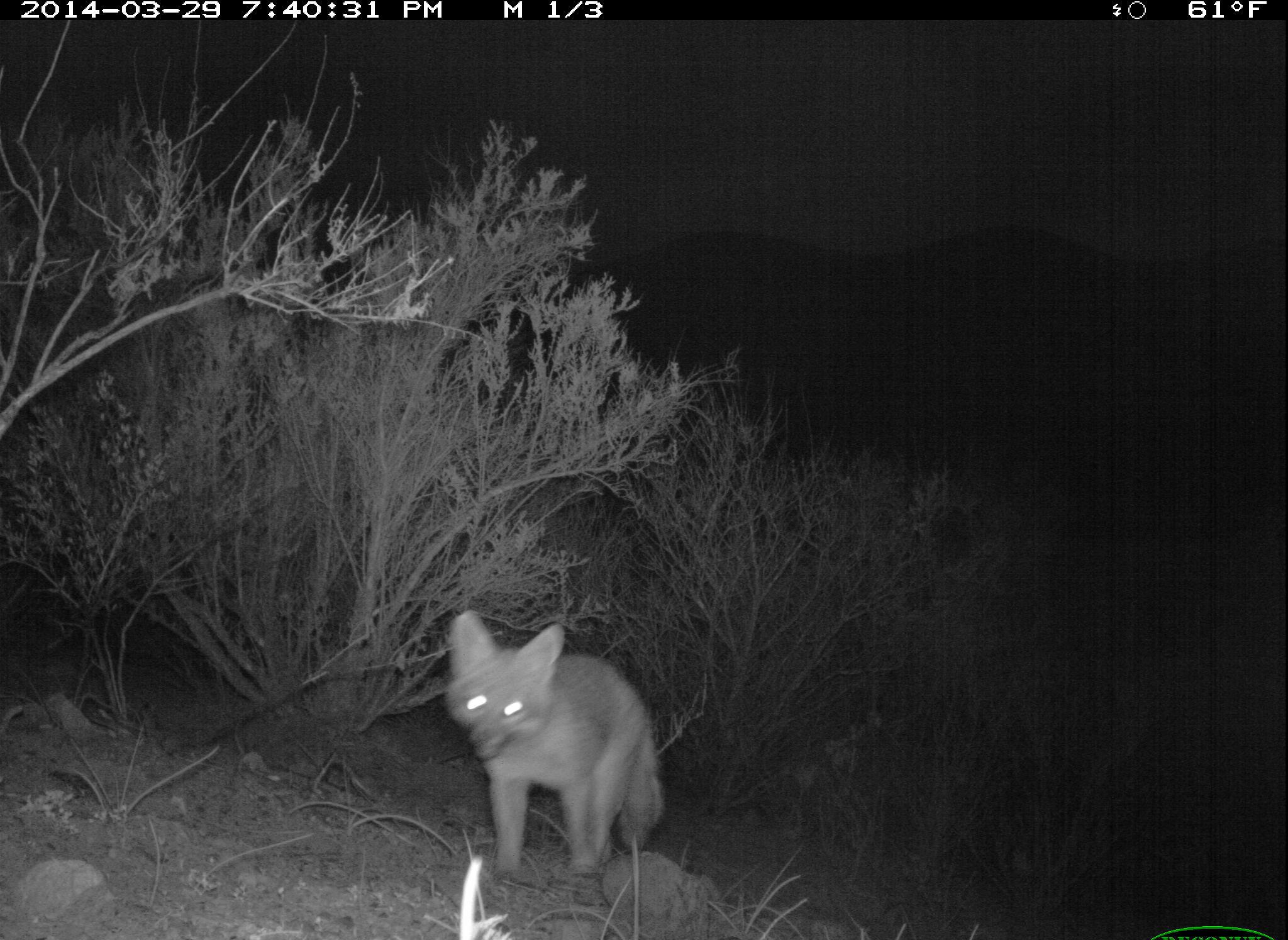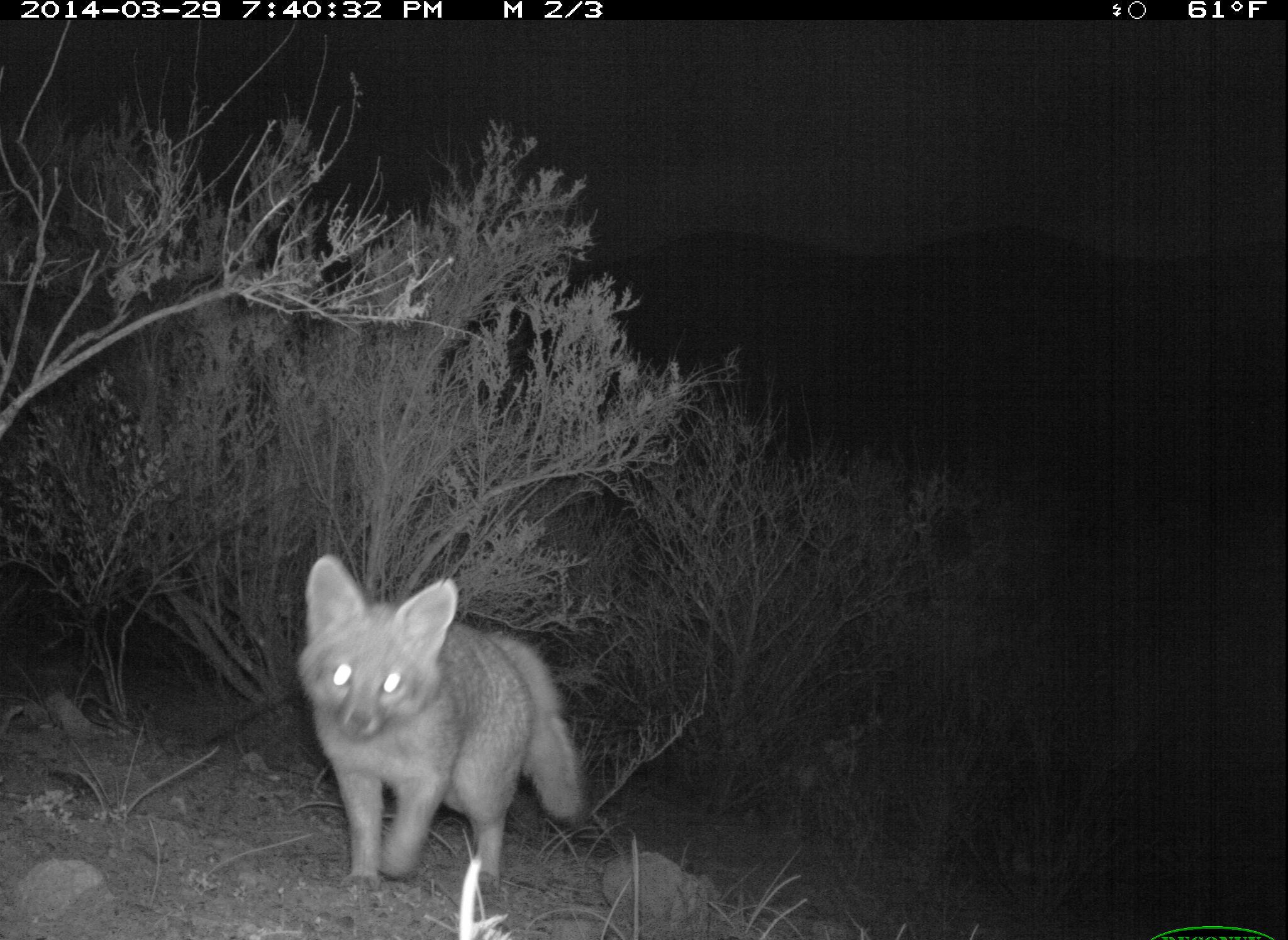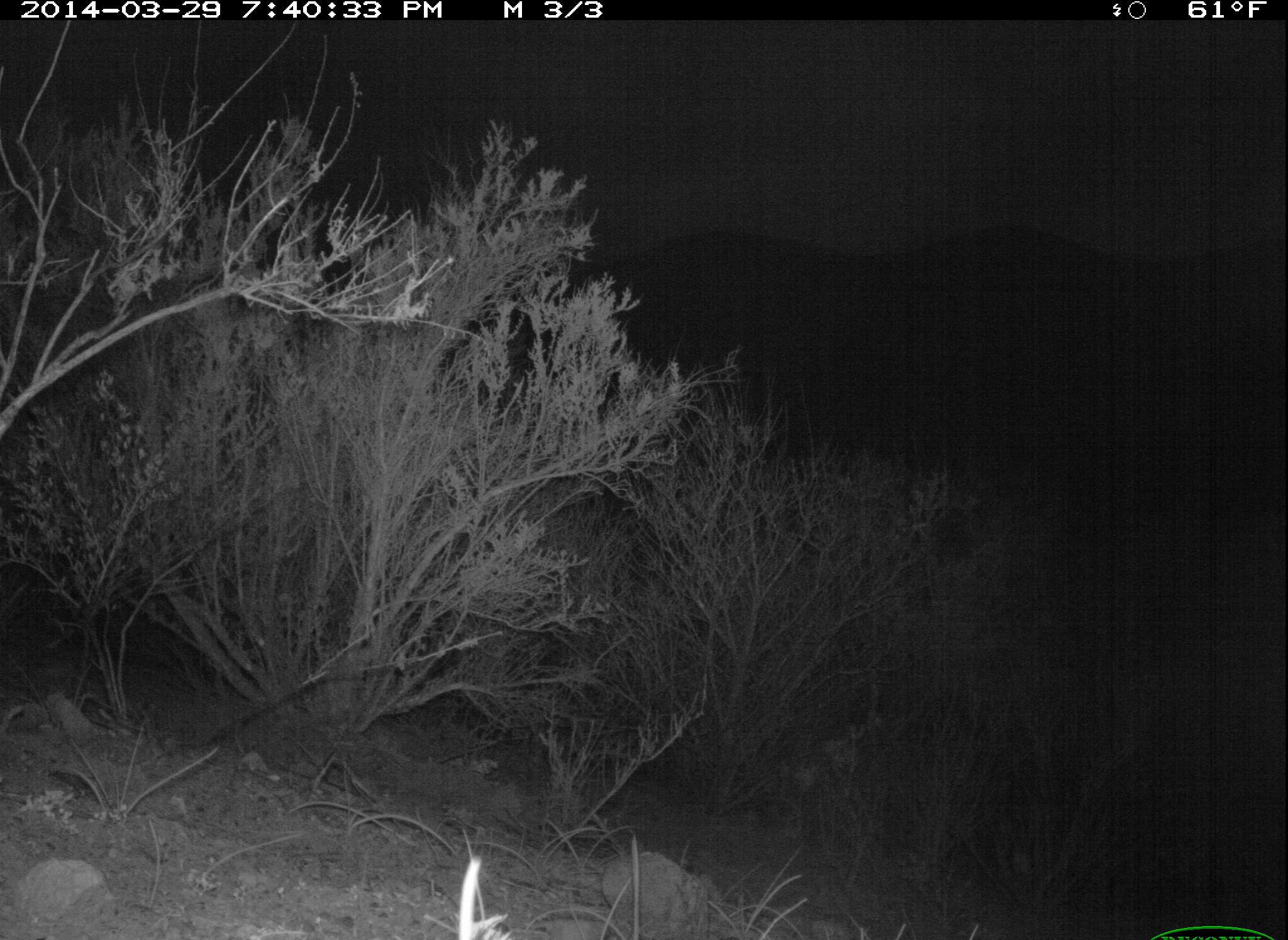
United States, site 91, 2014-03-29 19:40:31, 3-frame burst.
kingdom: Animalia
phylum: Chordata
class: Mammalia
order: Carnivora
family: Canidae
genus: Urocyon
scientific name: Urocyon cinereoargenteus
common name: gray fox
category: fox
Fox (gray fox) (Urocyon cinereoargenteus).